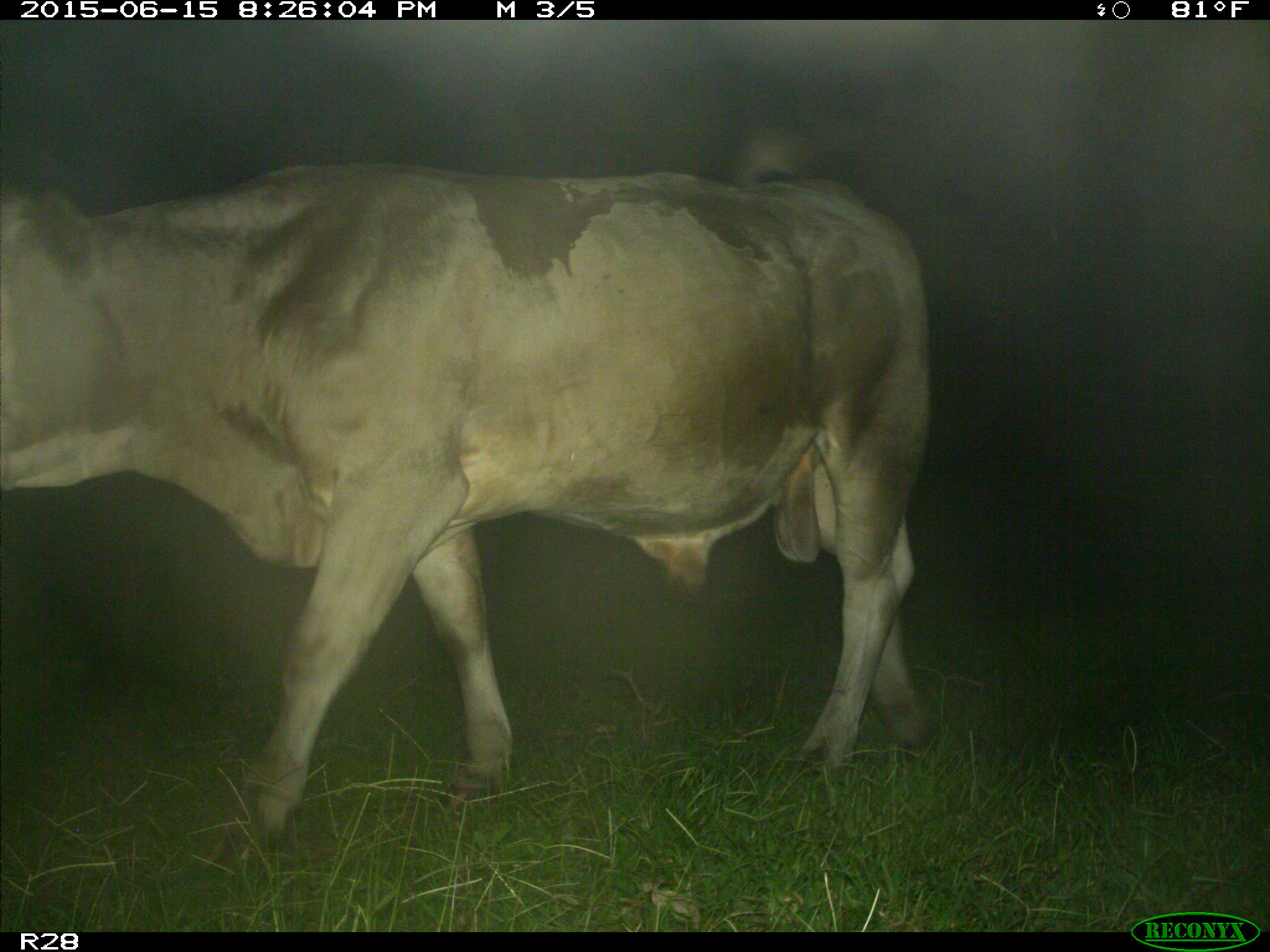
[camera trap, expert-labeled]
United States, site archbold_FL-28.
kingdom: Animalia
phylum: Chordata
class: Mammalia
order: Artiodactyla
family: Bovidae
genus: Bos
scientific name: Bos taurus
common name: domestic cow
Bos taurus (domestic cow).